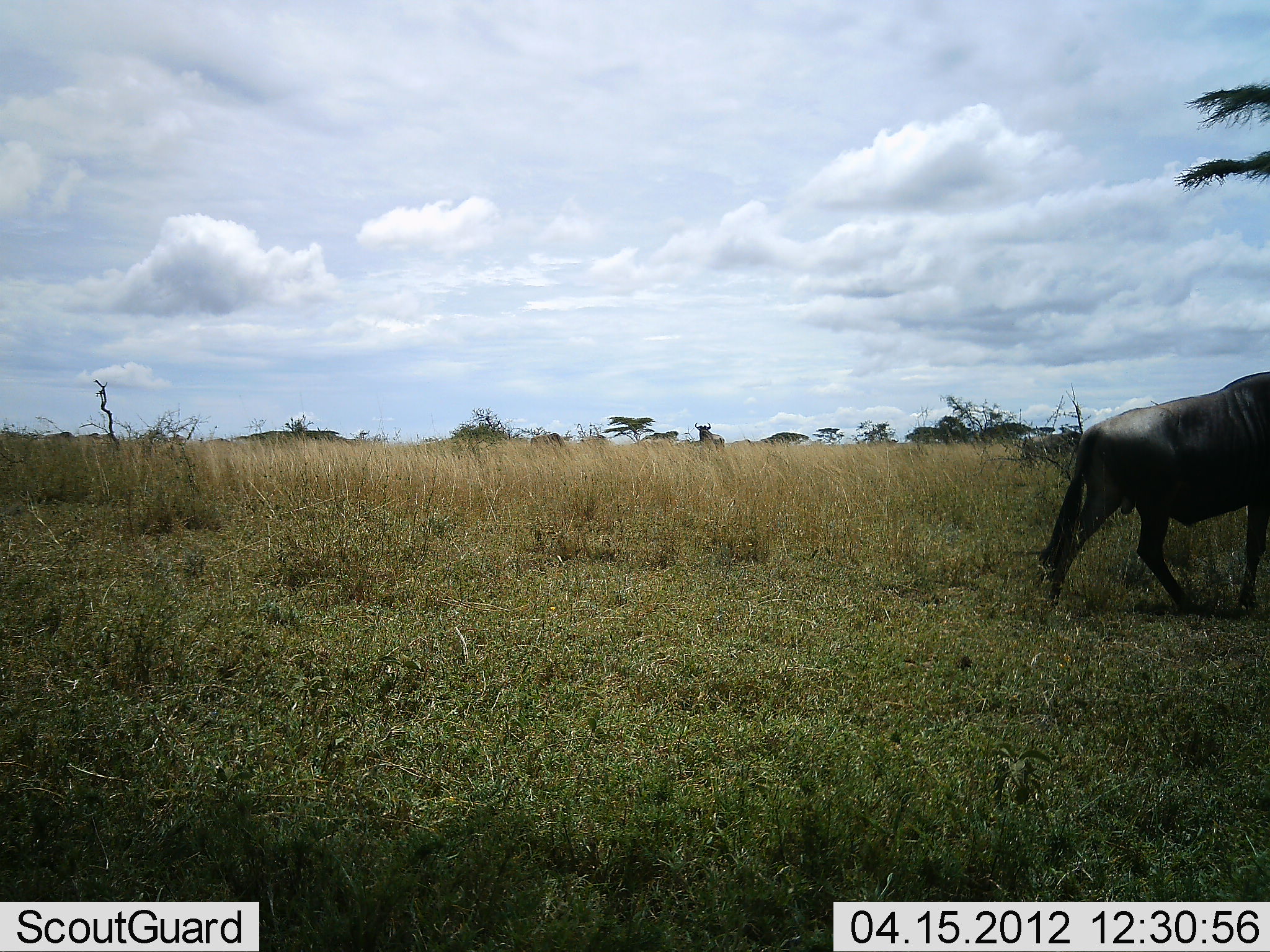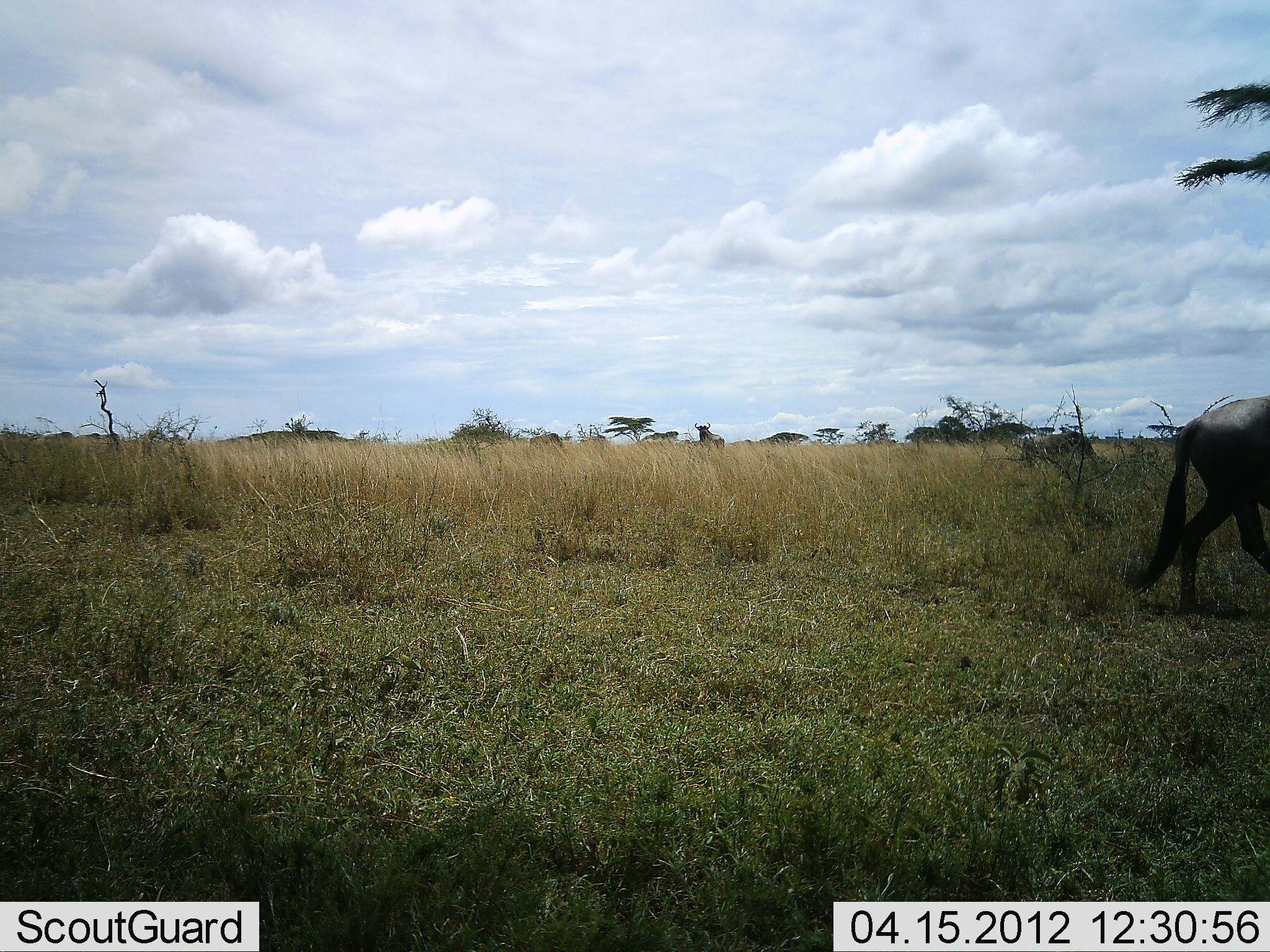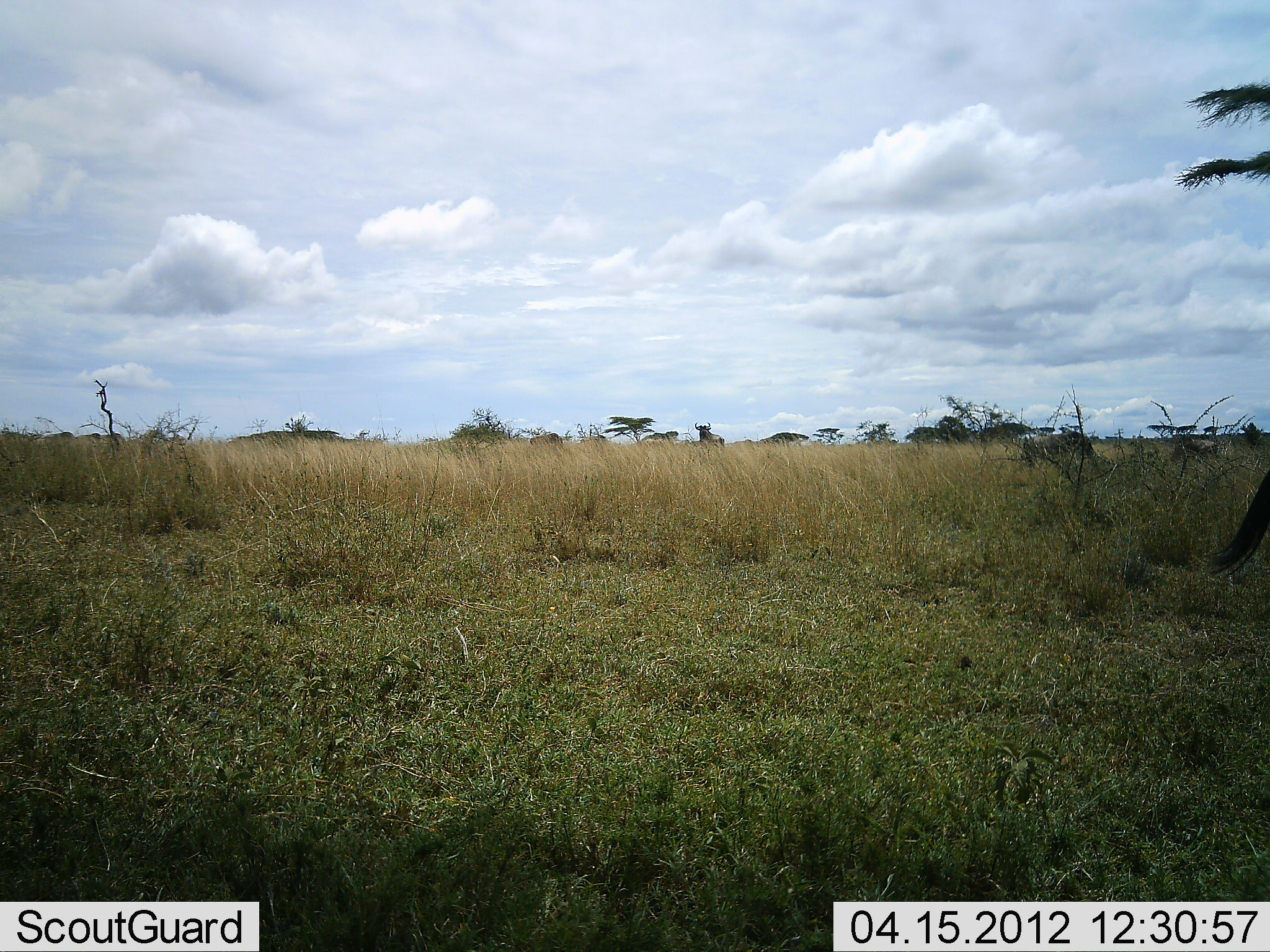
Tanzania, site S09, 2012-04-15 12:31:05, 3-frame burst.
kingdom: Animalia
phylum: Chordata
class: Mammalia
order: Artiodactyla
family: Bovidae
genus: Connochaetes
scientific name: Connochaetes taurinus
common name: blue wildebeest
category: wildebeest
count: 3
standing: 56%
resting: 0%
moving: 100%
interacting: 0%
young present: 0%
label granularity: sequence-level